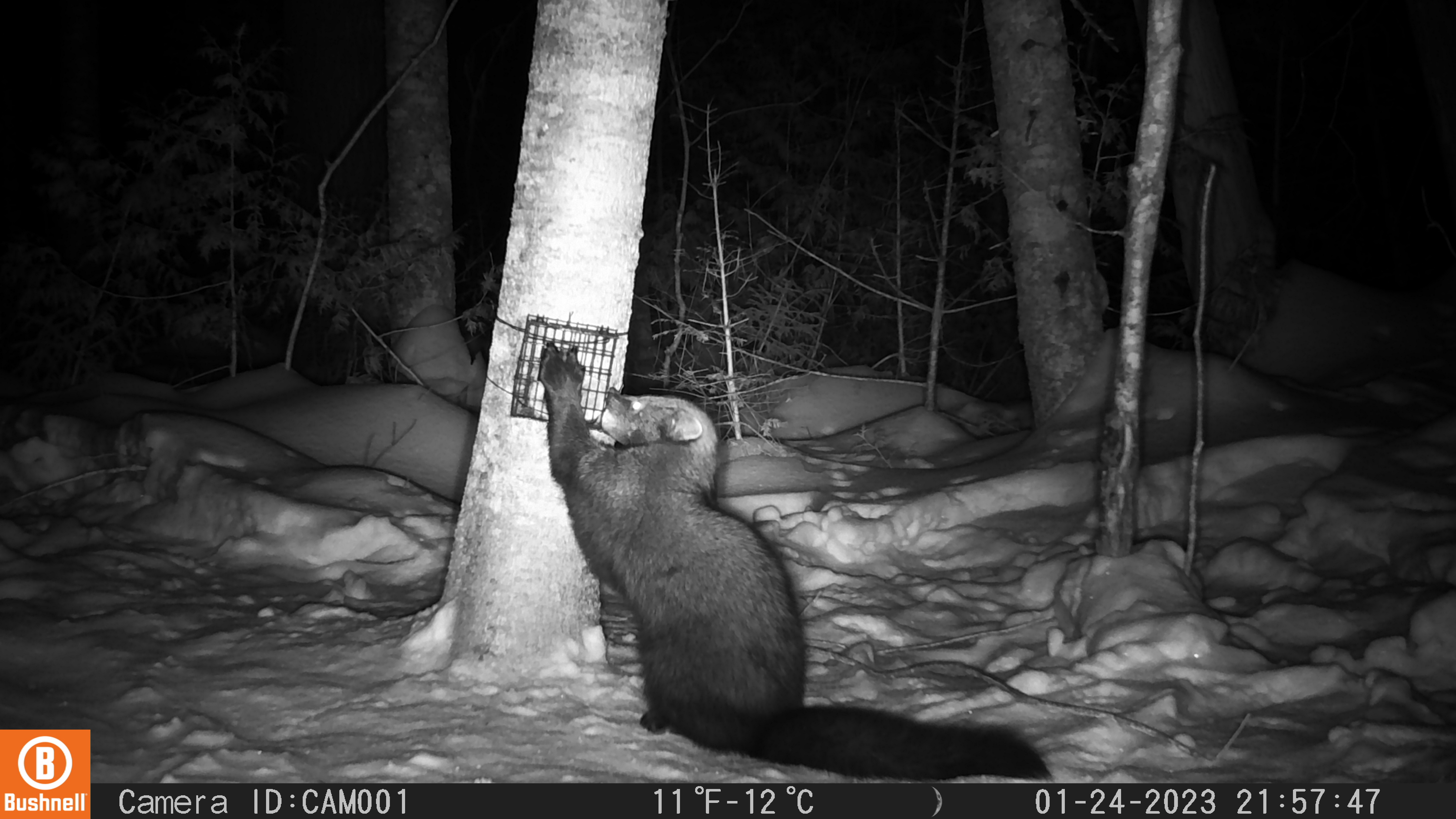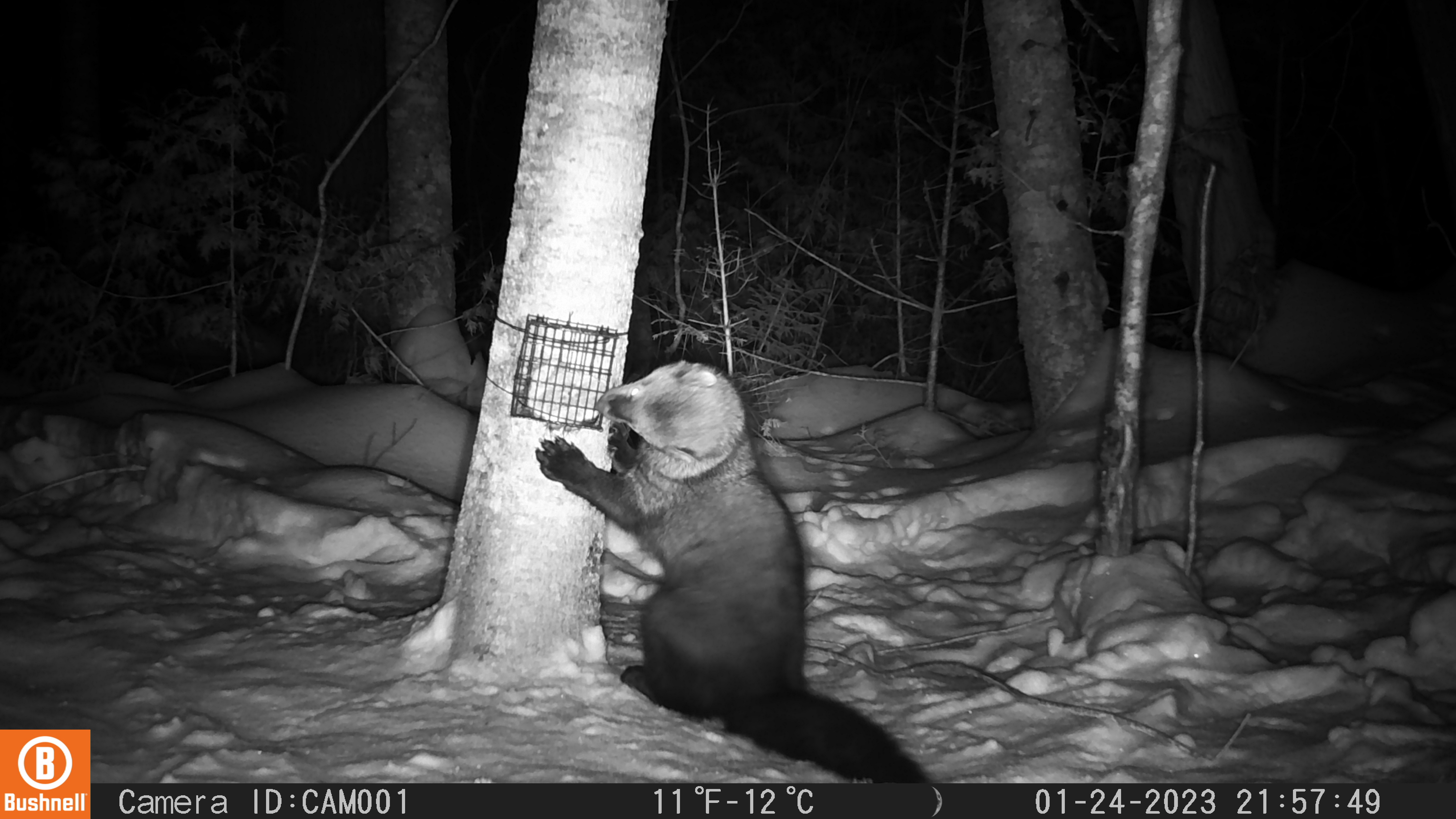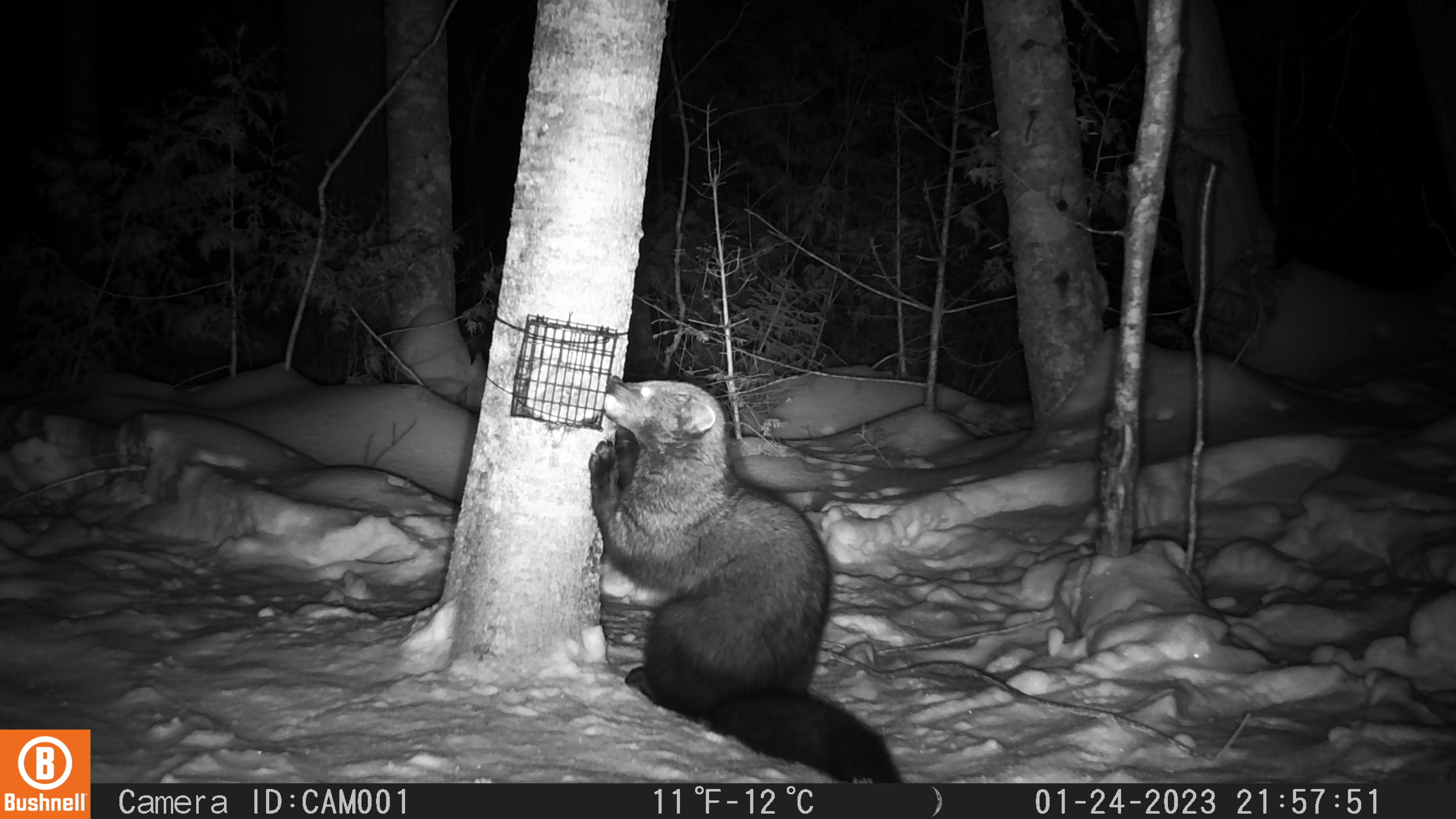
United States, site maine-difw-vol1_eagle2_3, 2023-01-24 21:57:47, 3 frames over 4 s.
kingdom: Animalia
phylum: Chordata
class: Mammalia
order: Carnivora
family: Mustelidae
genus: Pekania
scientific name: Pekania pennanti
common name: fisher